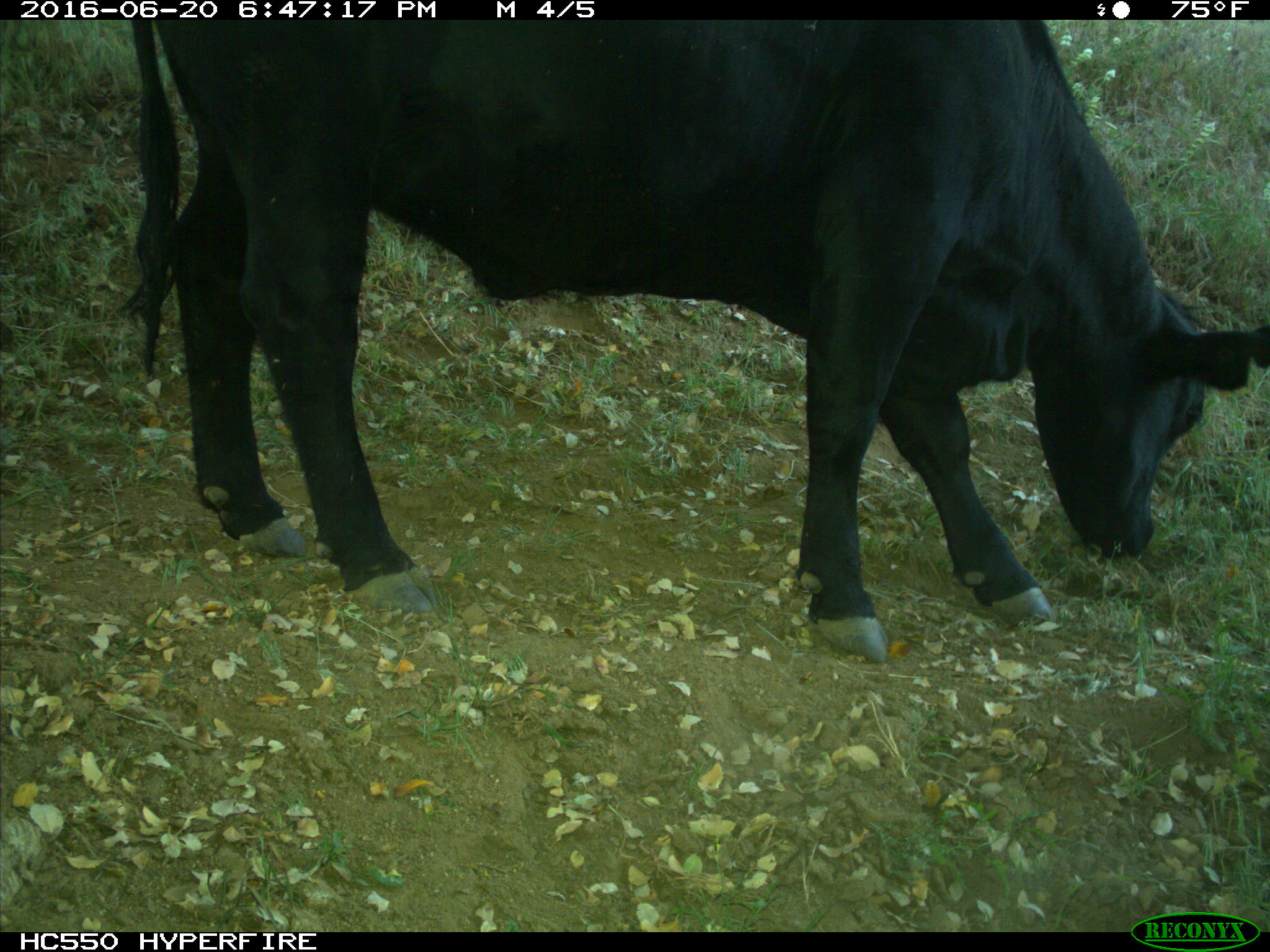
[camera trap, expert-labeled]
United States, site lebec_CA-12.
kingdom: Animalia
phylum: Chordata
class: Mammalia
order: Artiodactyla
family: Bovidae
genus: Bos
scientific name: Bos taurus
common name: domestic cow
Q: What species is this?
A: Bos taurus (domestic cow).